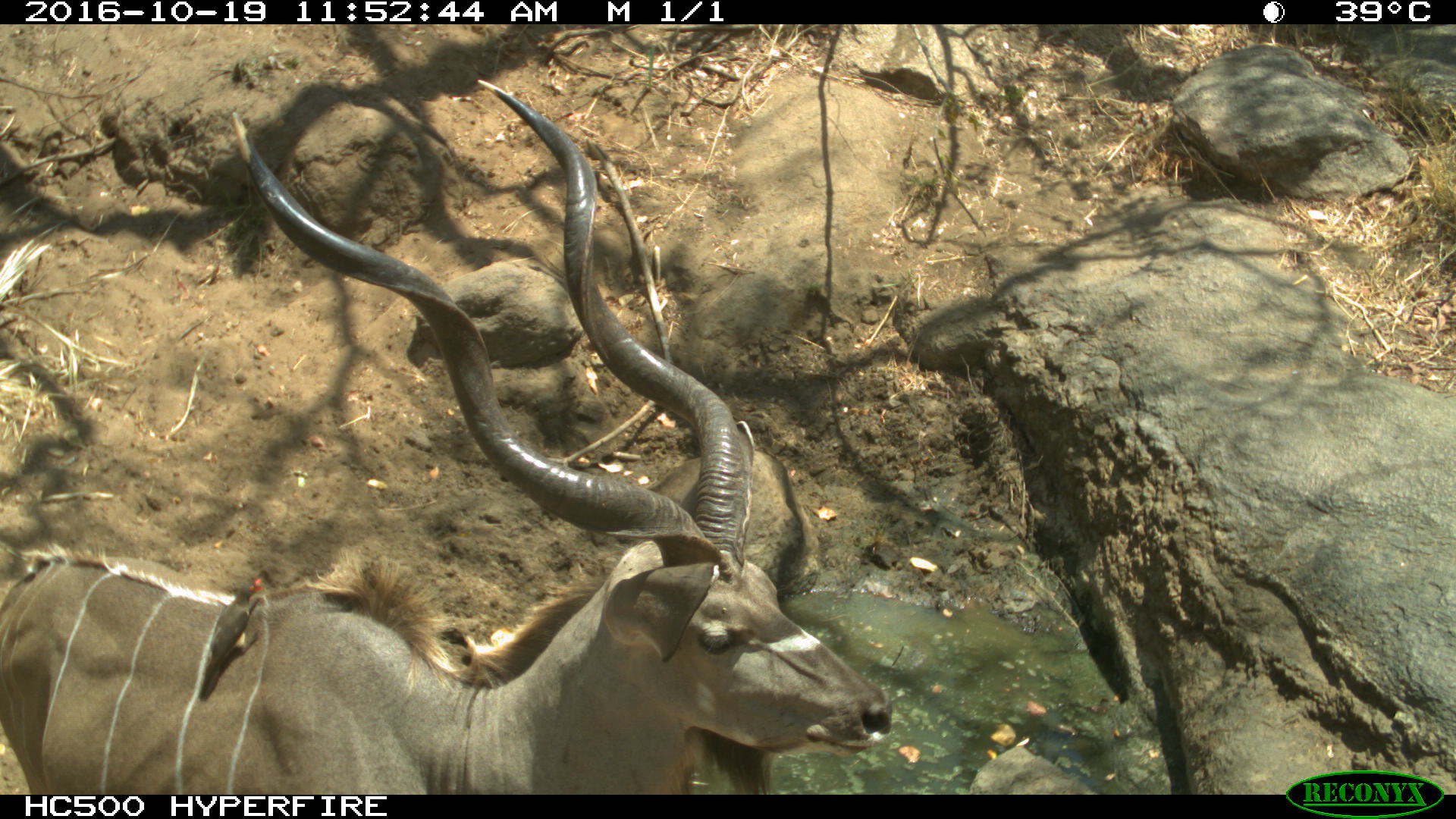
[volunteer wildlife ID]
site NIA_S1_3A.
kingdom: Animalia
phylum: Chordata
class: Mammalia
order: Artiodactyla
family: Bovidae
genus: Tragelaphus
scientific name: Tragelaphus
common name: kudu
Kudu (Tragelaphus), count 1. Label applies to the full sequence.